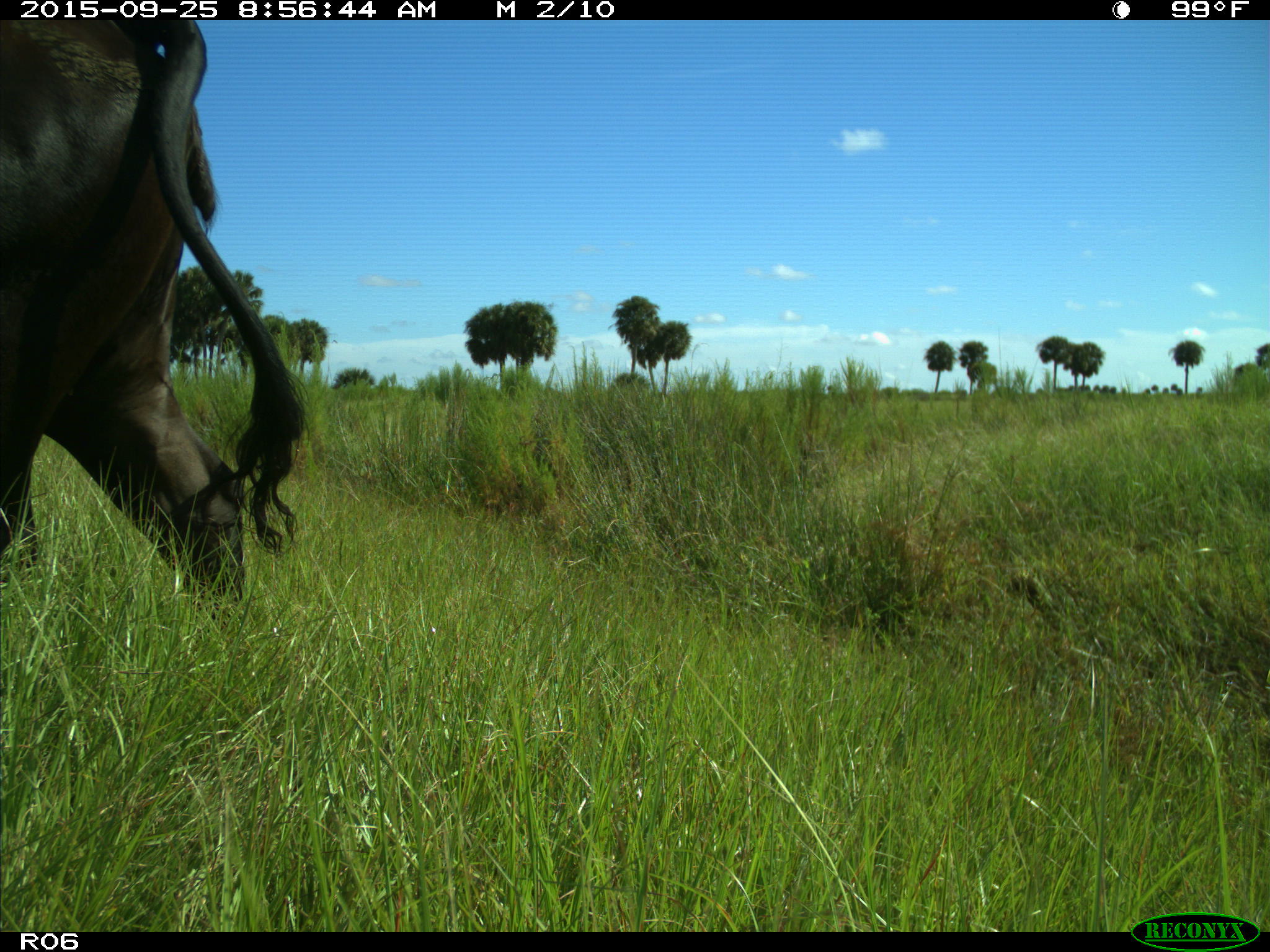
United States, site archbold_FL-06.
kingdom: Animalia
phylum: Chordata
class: Mammalia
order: Artiodactyla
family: Bovidae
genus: Bos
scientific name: Bos taurus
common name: domestic cow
Bos taurus (domestic cow).